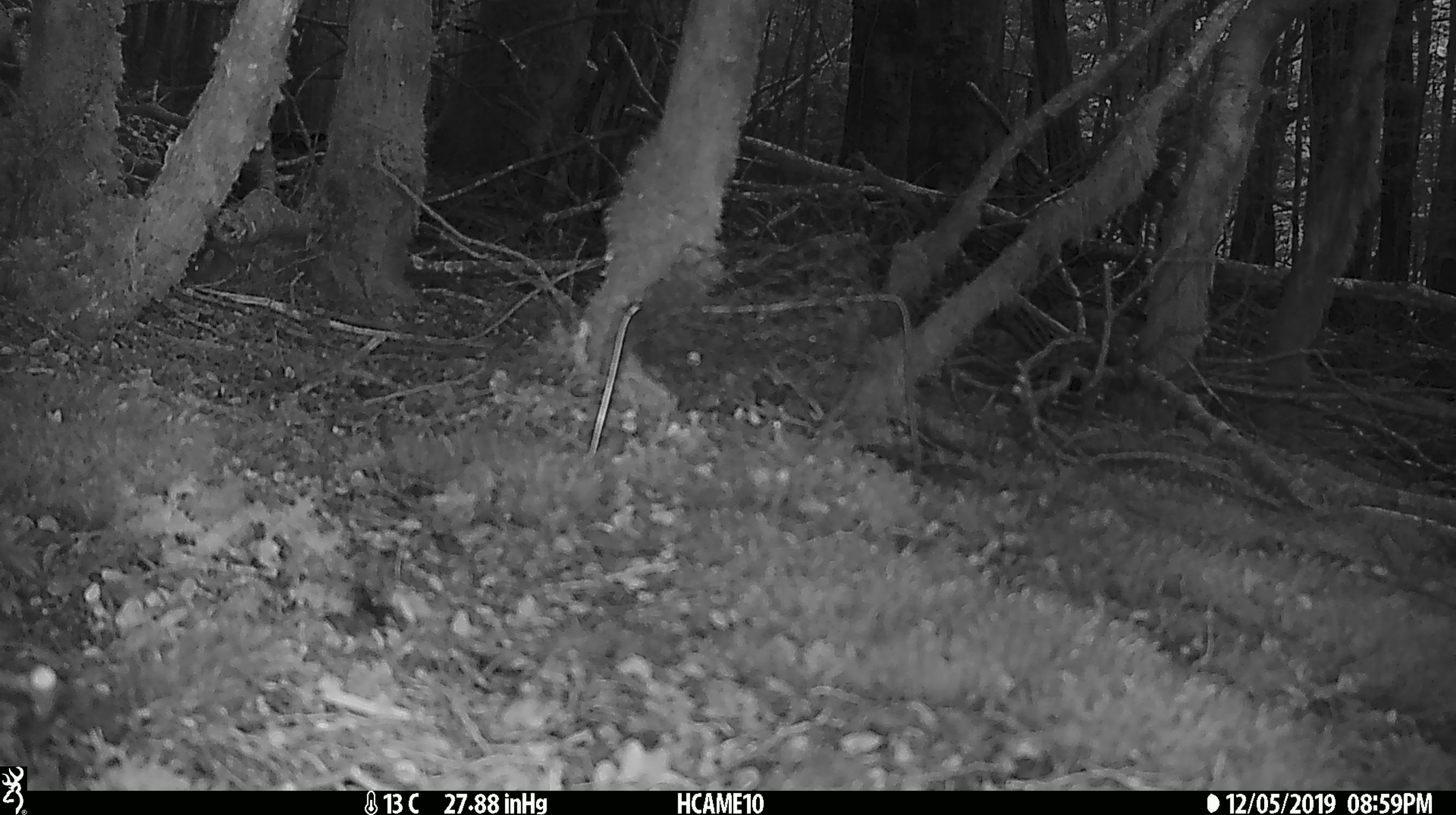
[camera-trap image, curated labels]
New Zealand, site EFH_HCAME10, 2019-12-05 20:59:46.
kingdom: Animalia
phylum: Chordata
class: Mammalia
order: Rodentia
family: Muridae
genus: Mus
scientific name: Mus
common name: mouse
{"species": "mouse (Mus)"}